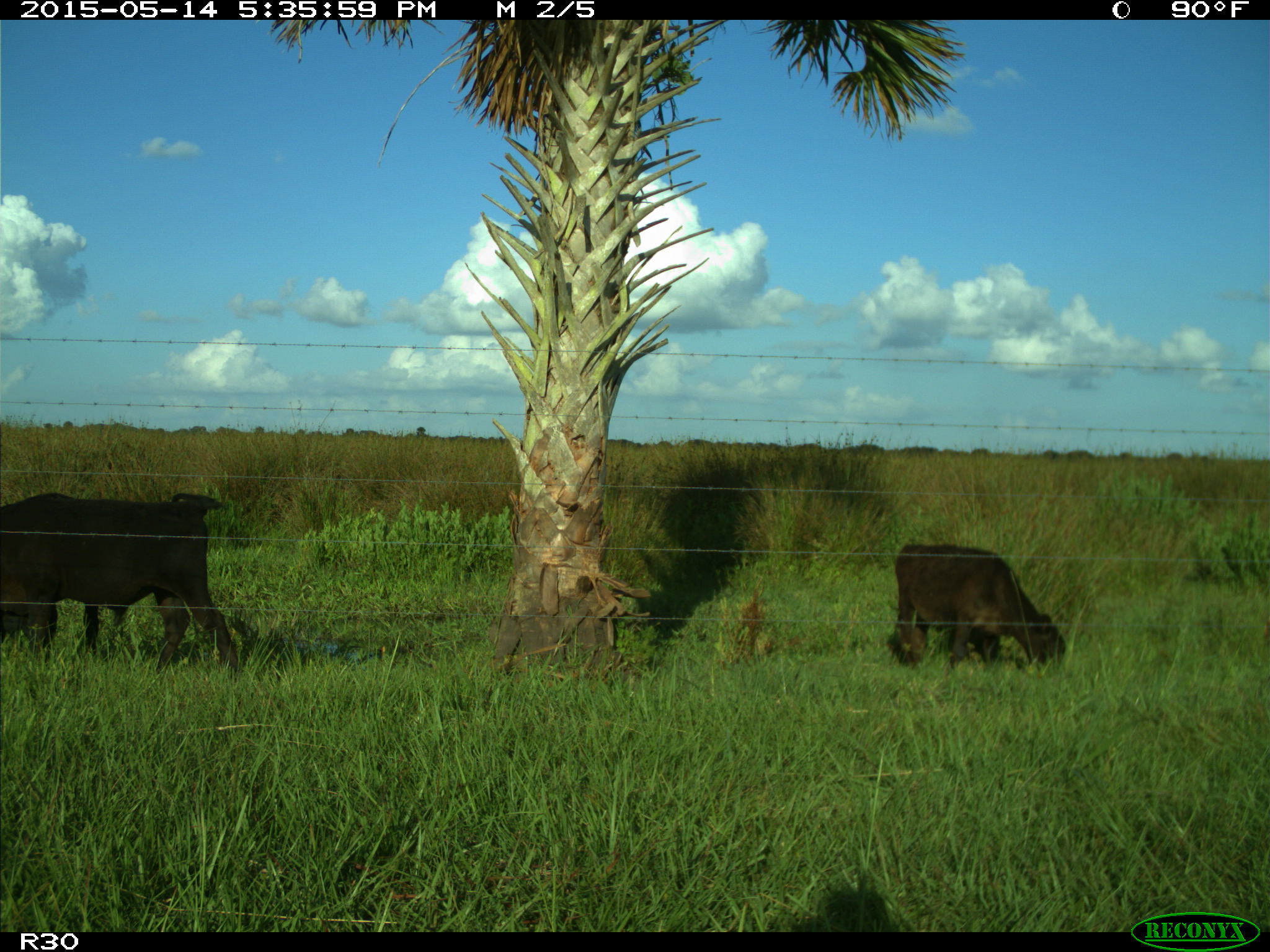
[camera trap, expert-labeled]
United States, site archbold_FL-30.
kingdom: Animalia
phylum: Chordata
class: Mammalia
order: Artiodactyla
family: Bovidae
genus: Bos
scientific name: Bos taurus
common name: domestic cow